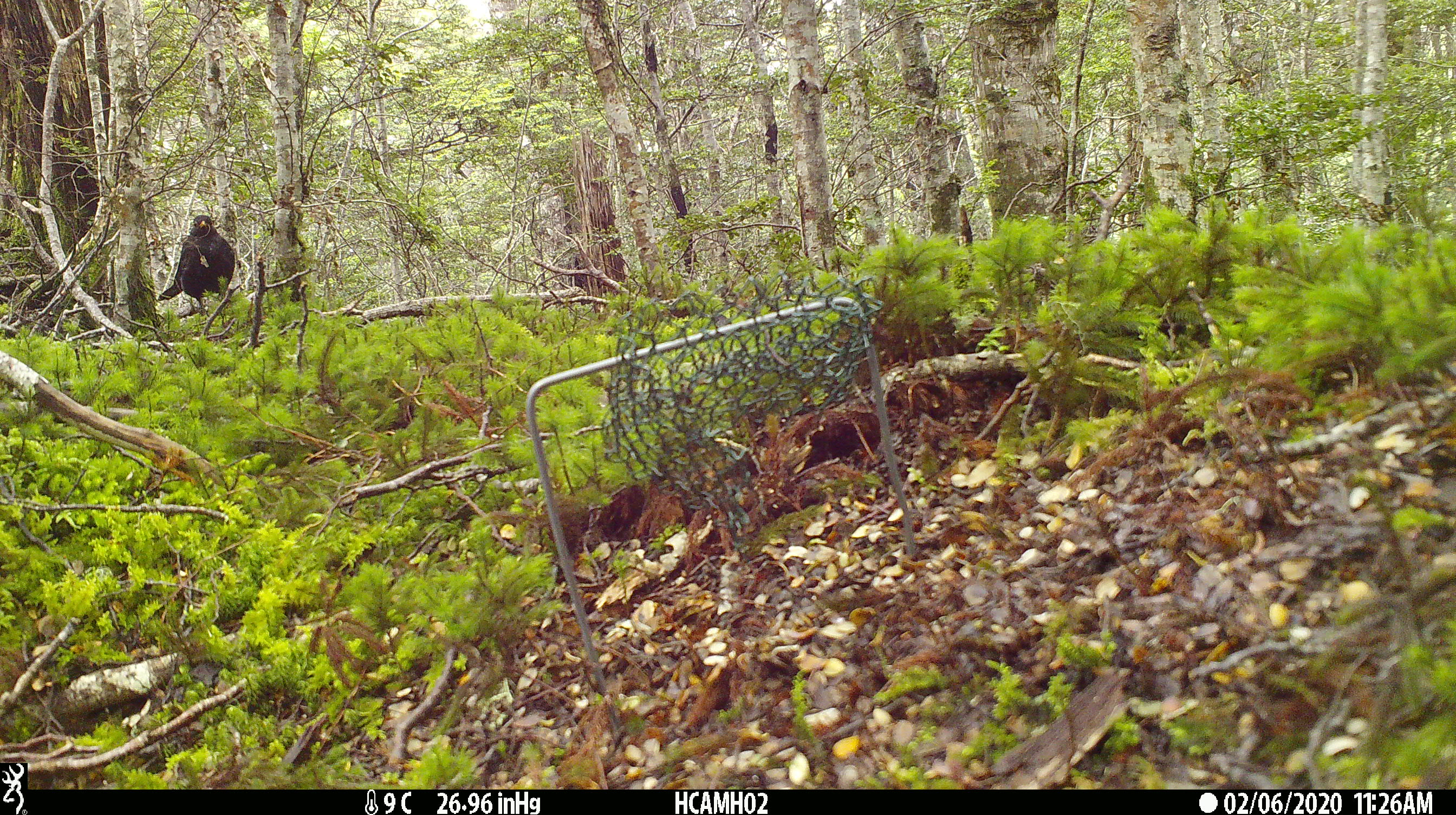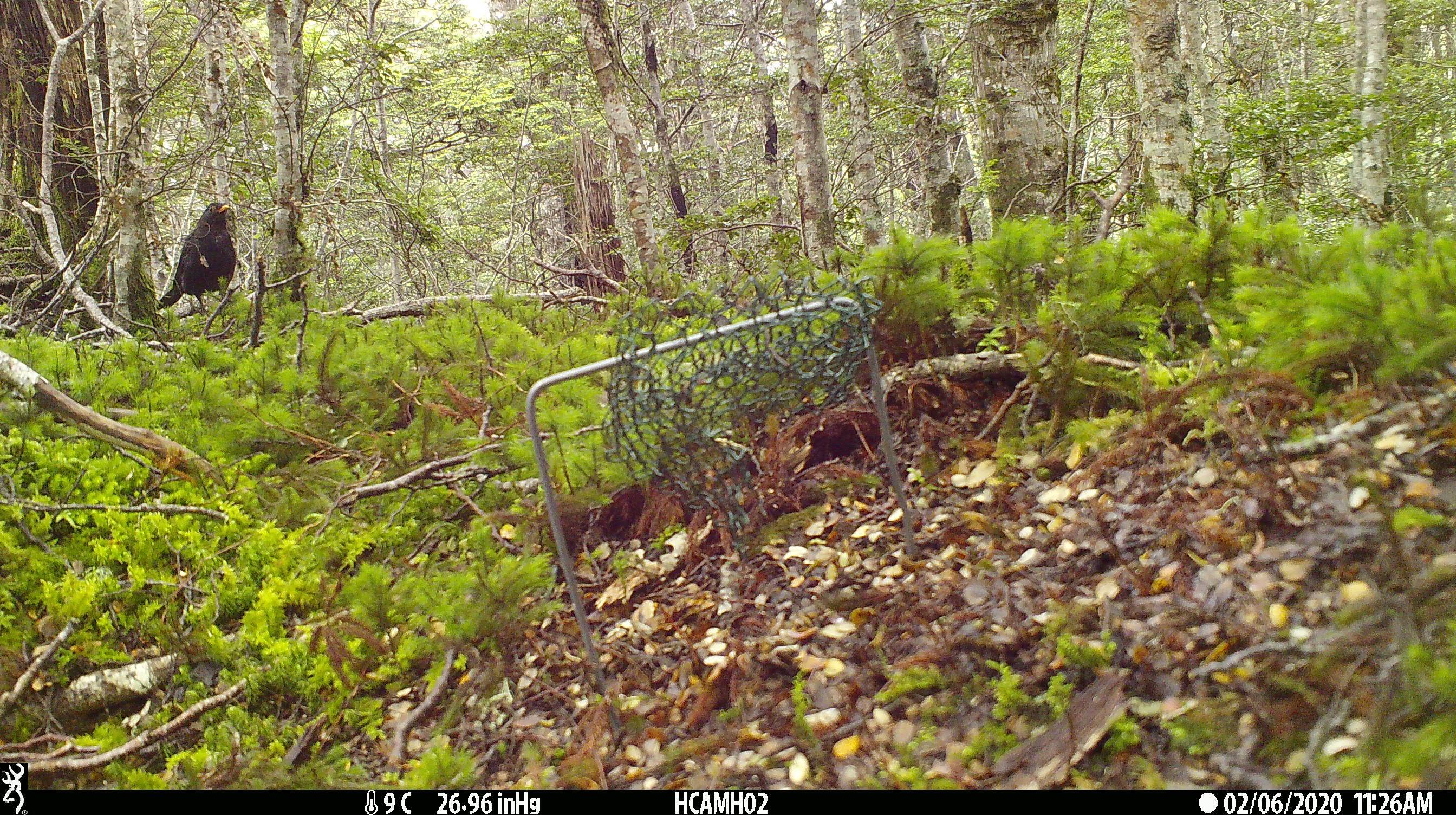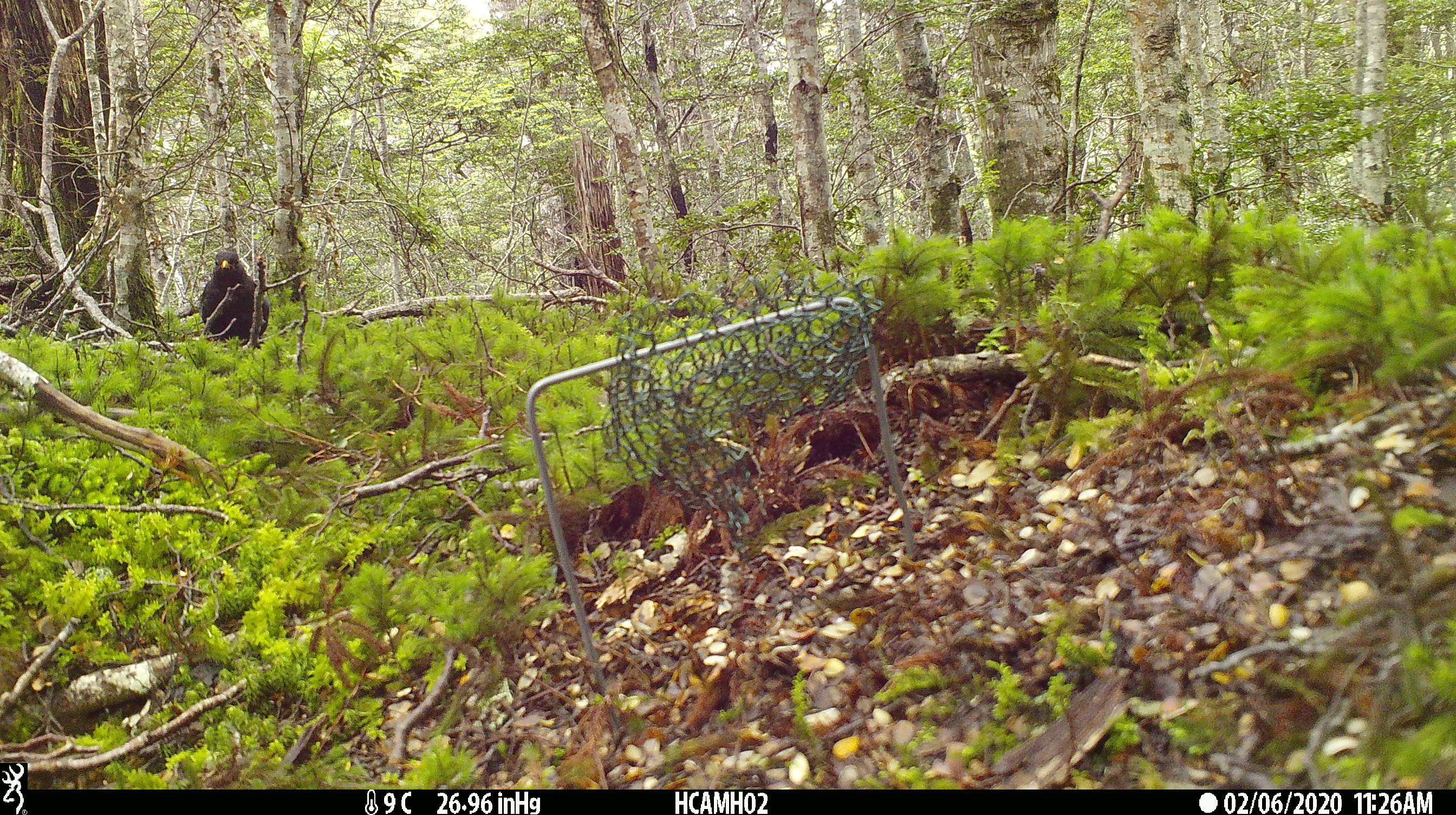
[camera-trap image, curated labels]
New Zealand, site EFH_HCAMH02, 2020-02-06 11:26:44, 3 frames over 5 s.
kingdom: Animalia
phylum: Chordata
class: Aves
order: Passeriformes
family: Turdidae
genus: Turdus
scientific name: Turdus merula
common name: eurasian blackbird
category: blackbird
Blackbird (eurasian blackbird) (Turdus merula).